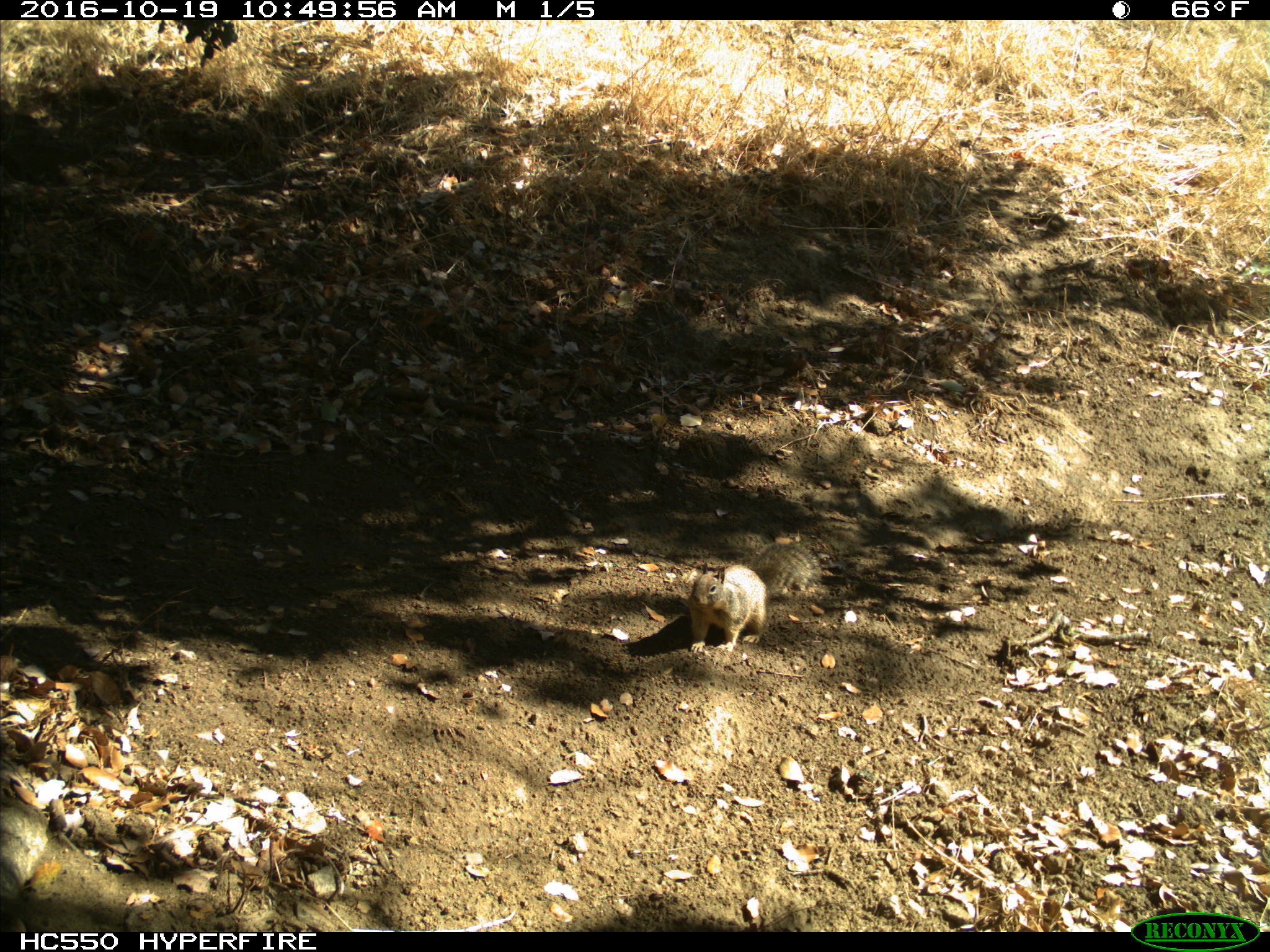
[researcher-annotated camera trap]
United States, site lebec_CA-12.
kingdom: Animalia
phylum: Chordata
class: Mammalia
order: Rodentia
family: Sciuridae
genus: Otospermophilus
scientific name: Otospermophilus beecheyi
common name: california ground squirrel